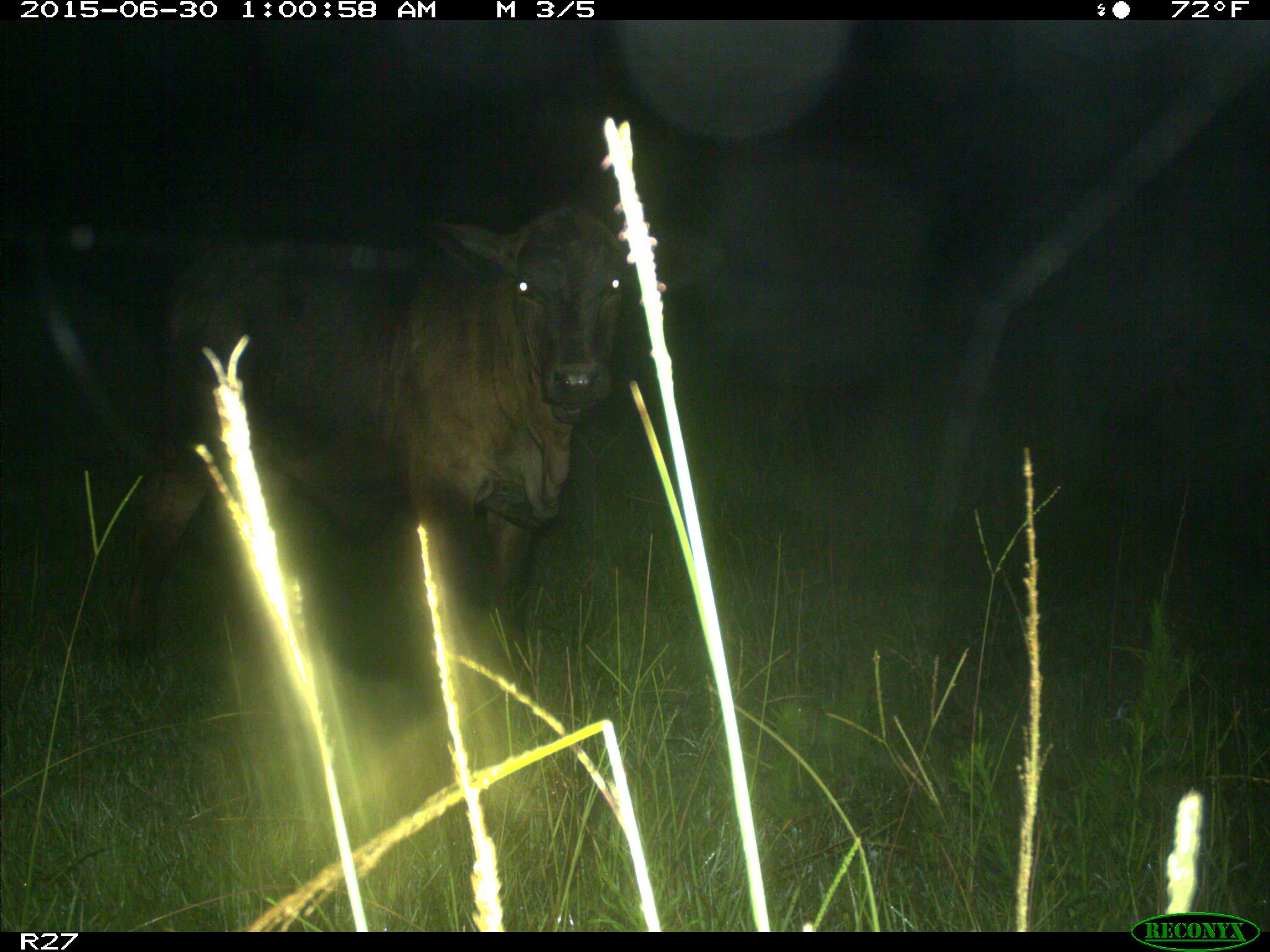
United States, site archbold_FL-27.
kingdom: Animalia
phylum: Chordata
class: Mammalia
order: Artiodactyla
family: Bovidae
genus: Bos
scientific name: Bos taurus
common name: domestic cow